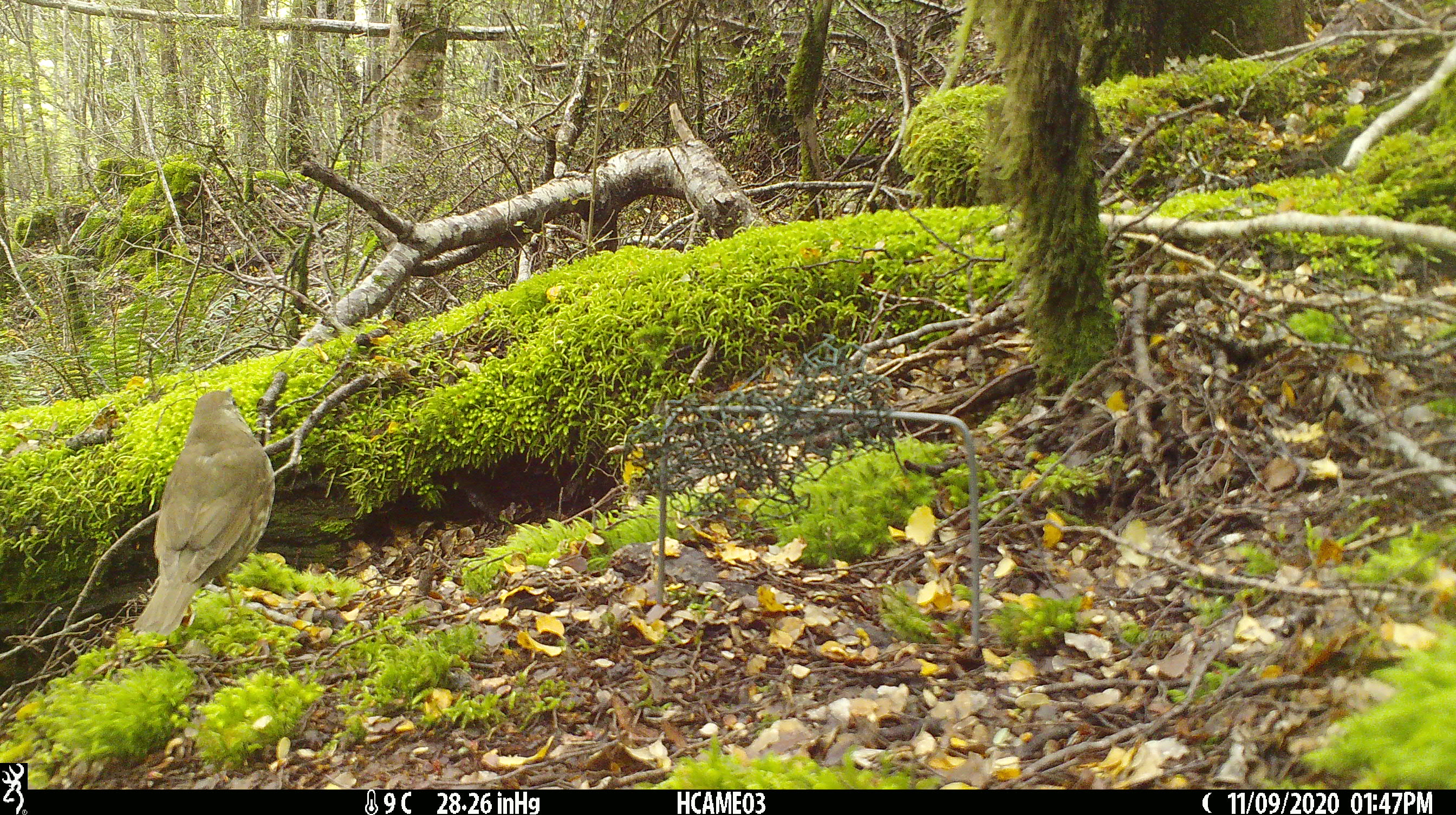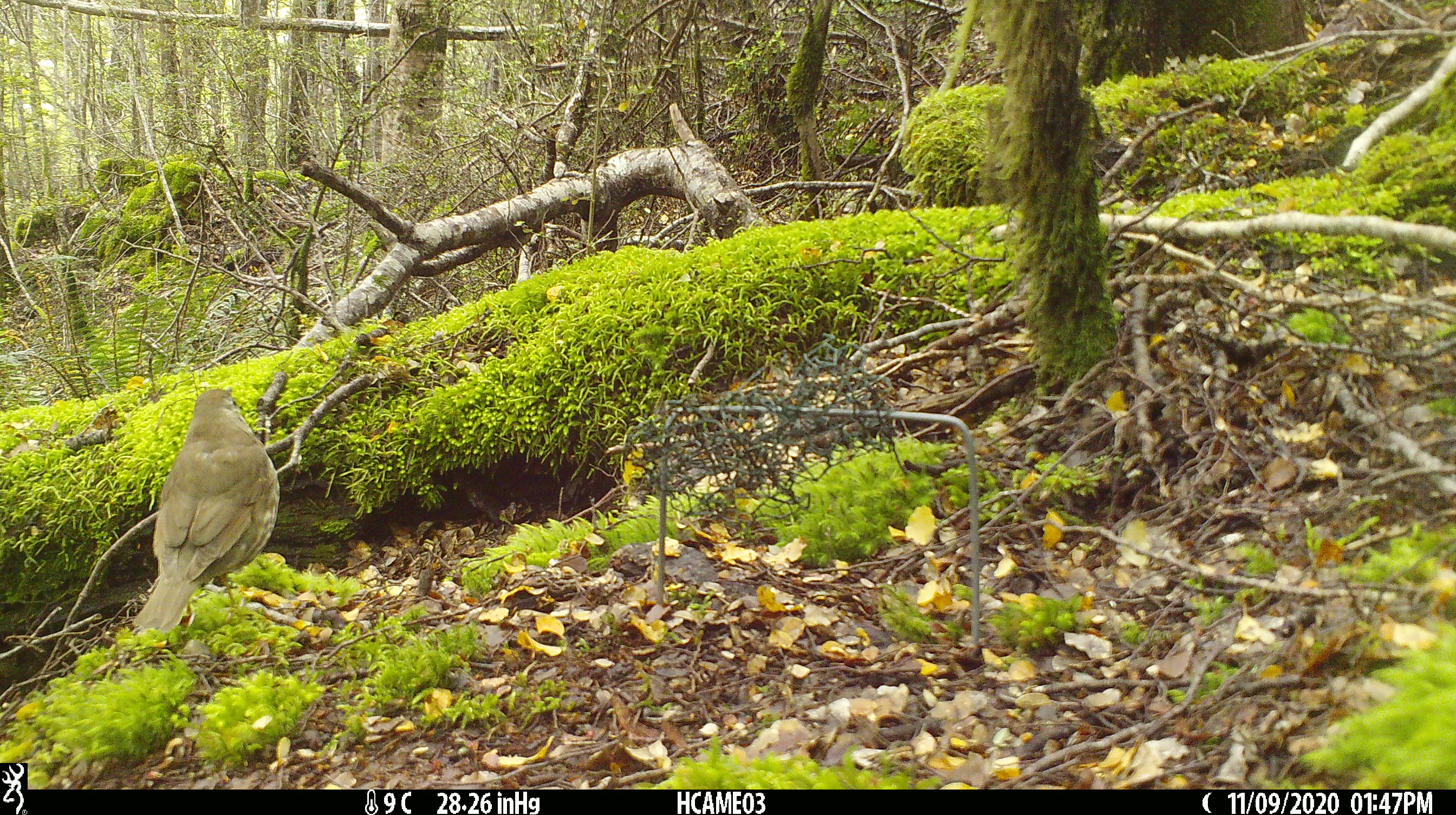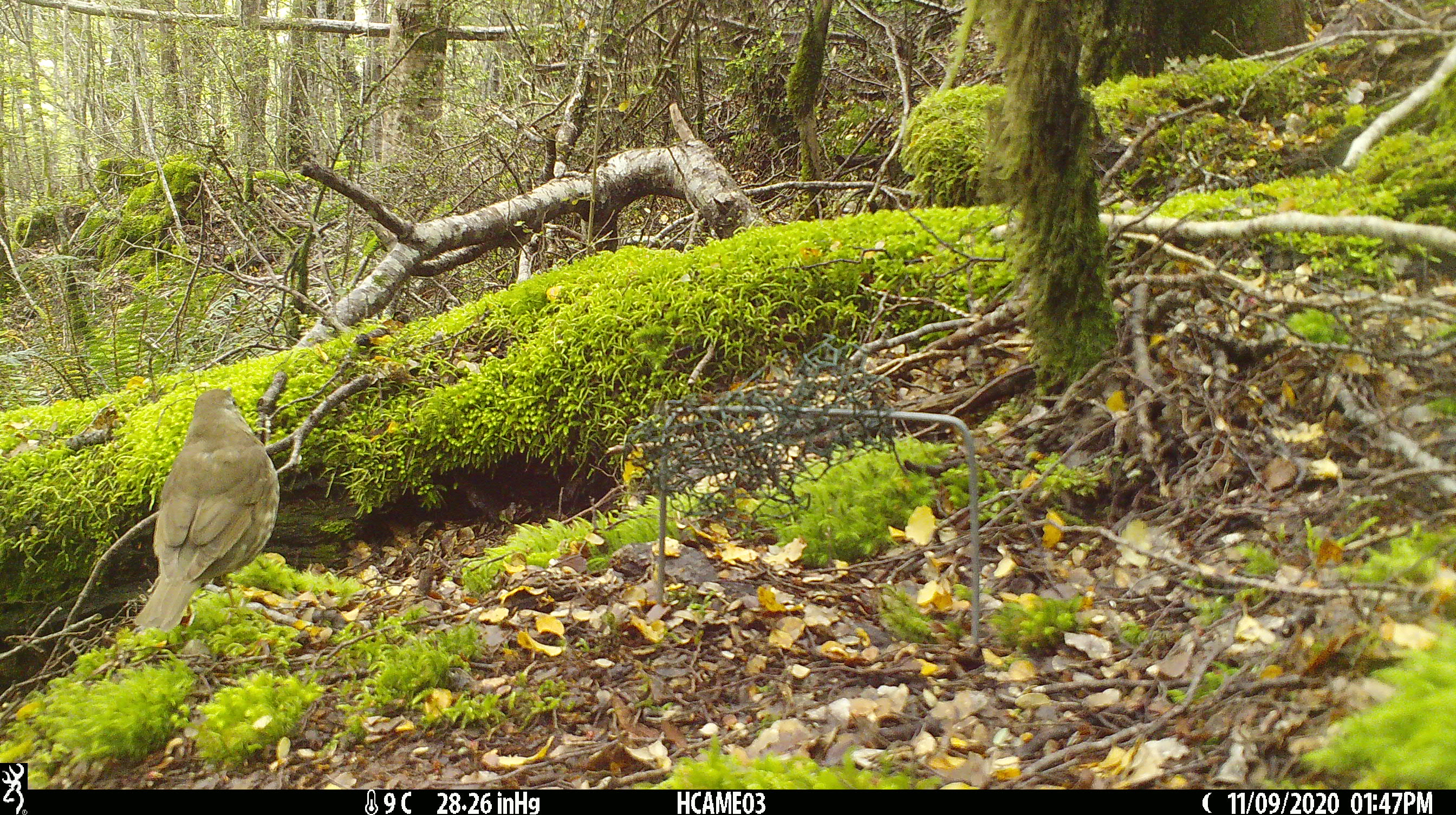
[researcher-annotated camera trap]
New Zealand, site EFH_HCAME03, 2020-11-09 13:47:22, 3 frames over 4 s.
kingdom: Animalia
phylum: Chordata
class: Aves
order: Passeriformes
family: Turdidae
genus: Turdus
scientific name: Turdus philomelos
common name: song thrush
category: thrush